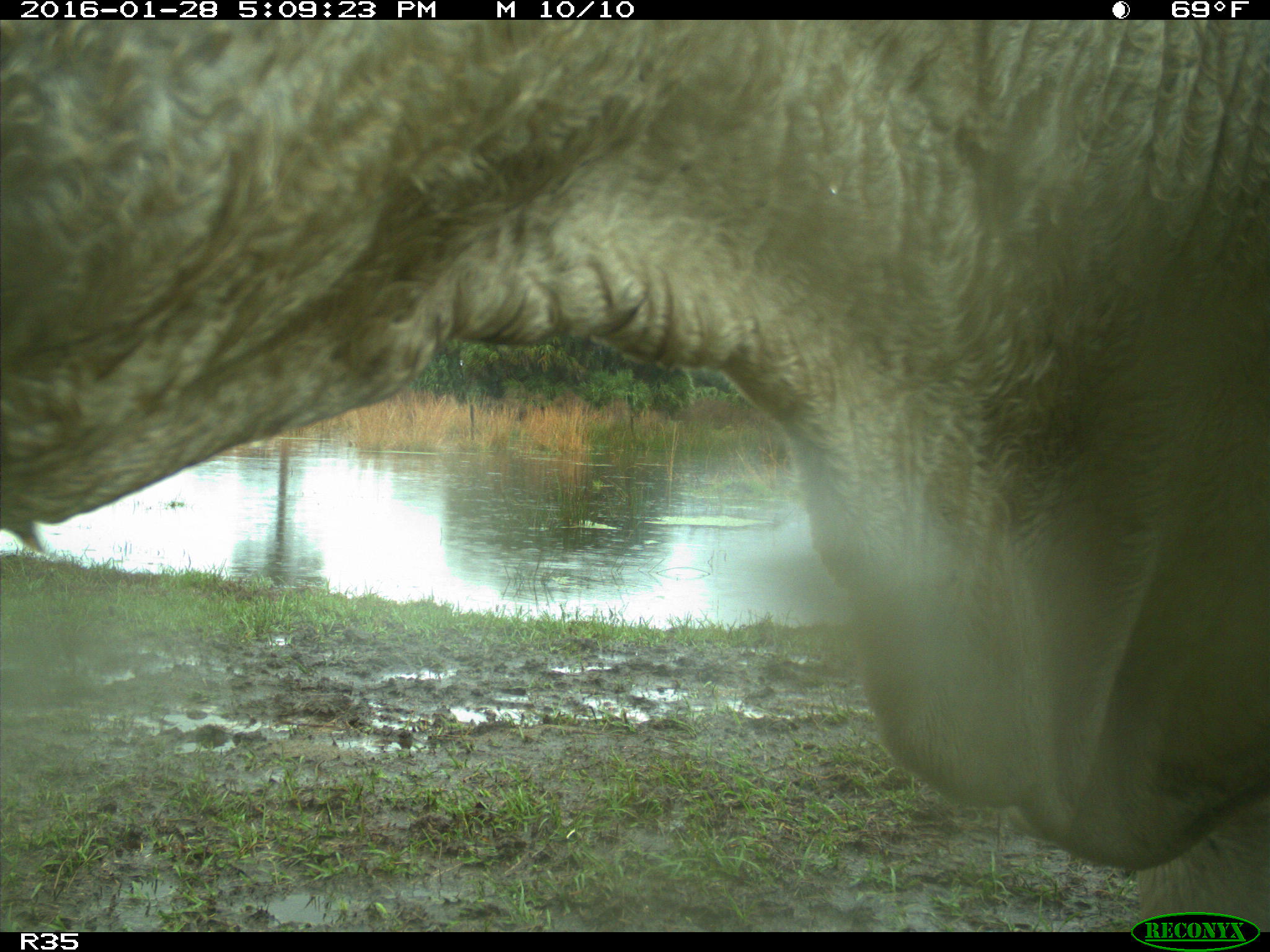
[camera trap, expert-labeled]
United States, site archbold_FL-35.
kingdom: Animalia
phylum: Chordata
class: Mammalia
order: Artiodactyla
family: Bovidae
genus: Bos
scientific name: Bos taurus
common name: domestic cow